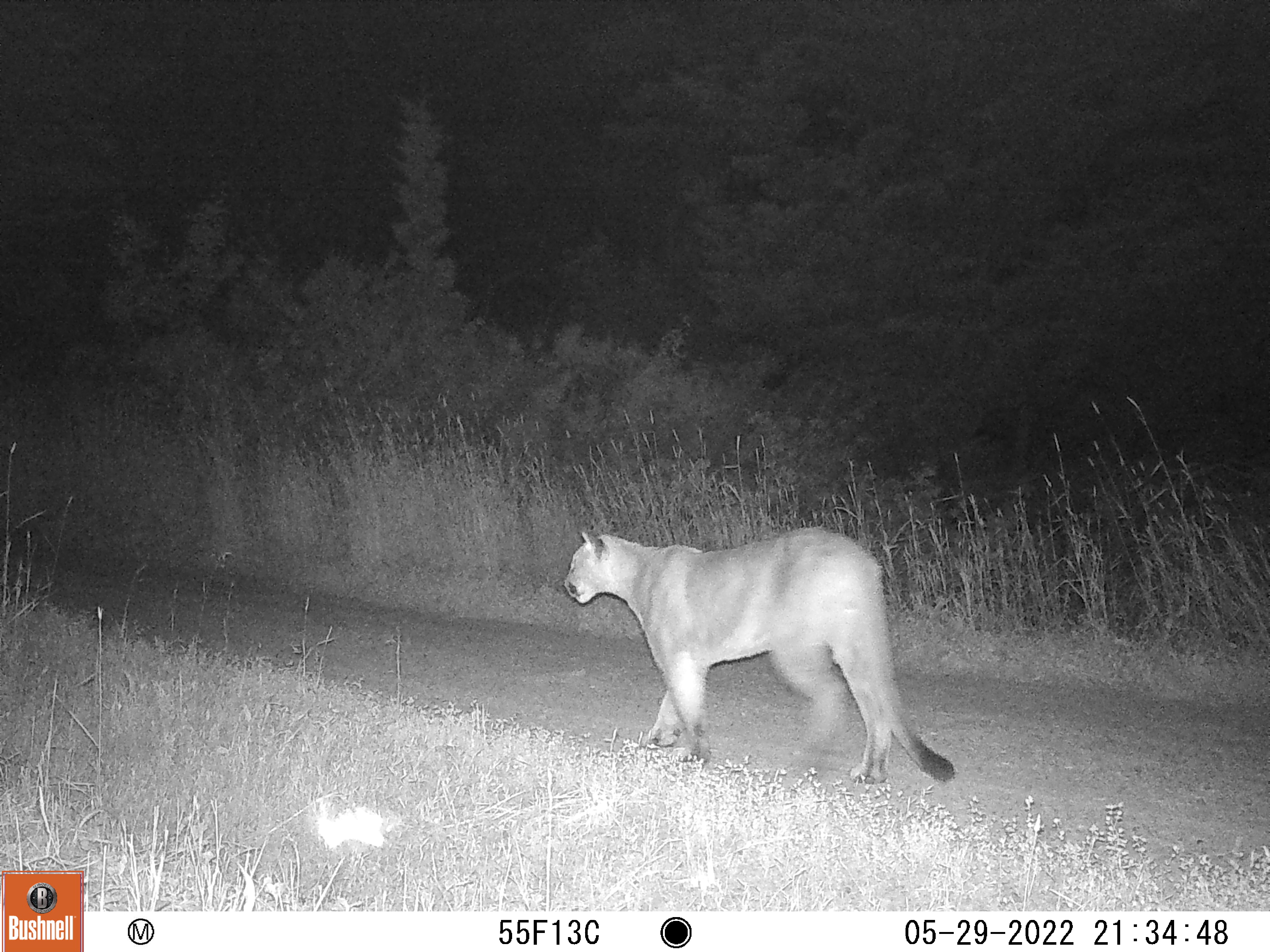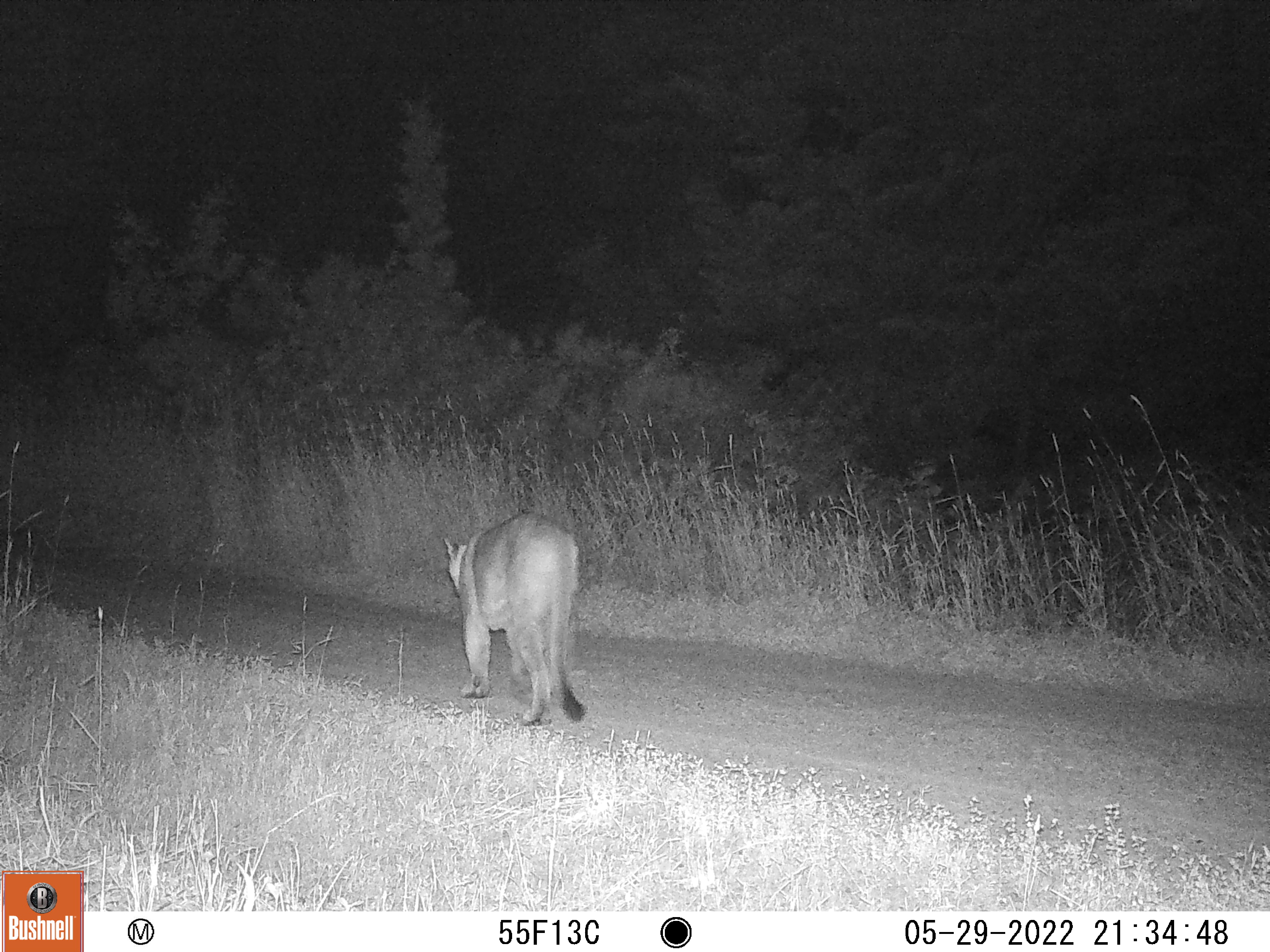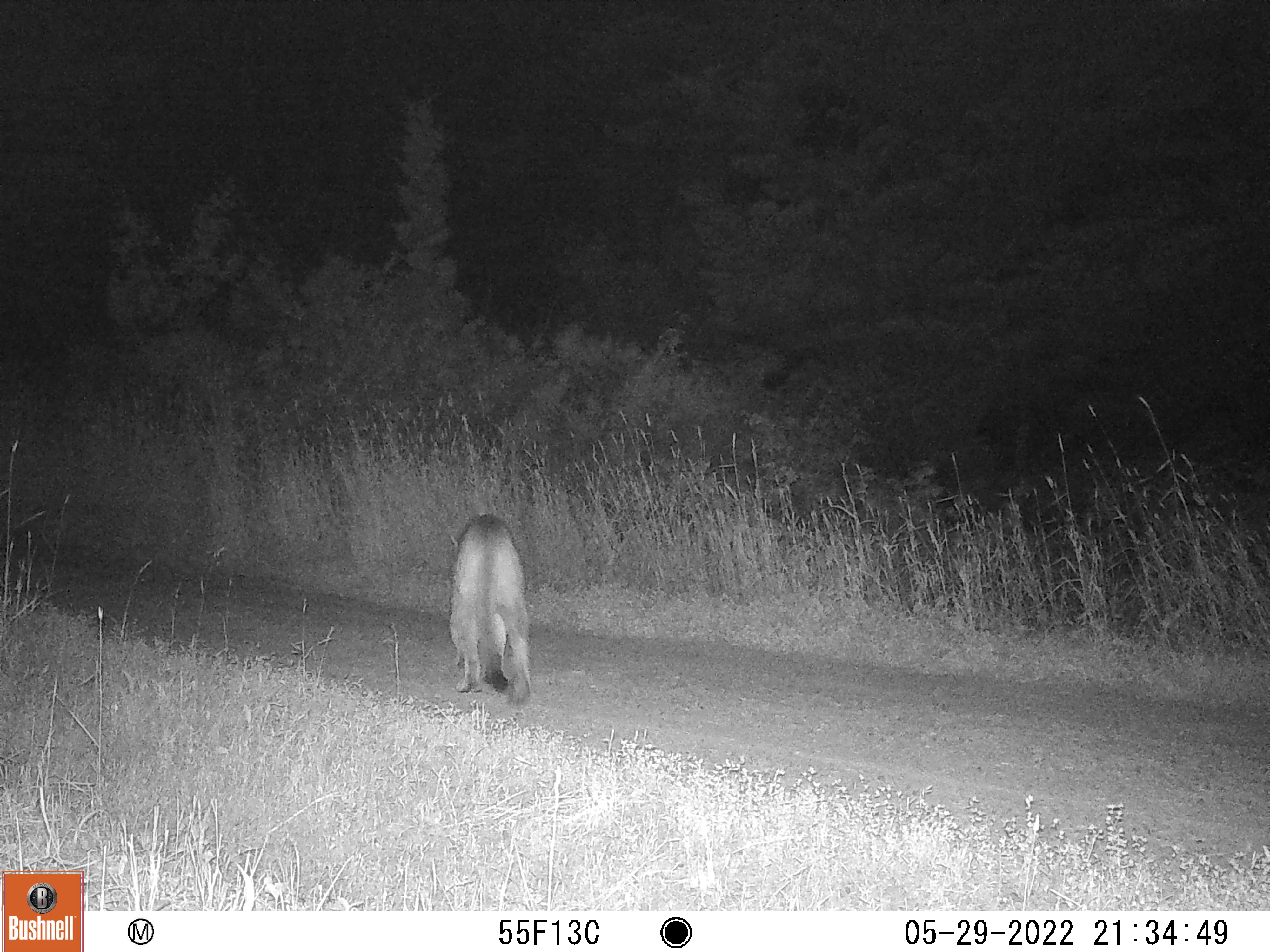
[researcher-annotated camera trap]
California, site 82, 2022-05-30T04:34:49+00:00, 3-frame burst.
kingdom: Animalia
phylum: Chordata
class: Mammalia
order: Carnivora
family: Felidae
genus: Puma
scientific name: Puma concolor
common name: puma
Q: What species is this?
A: Puma (Puma concolor).